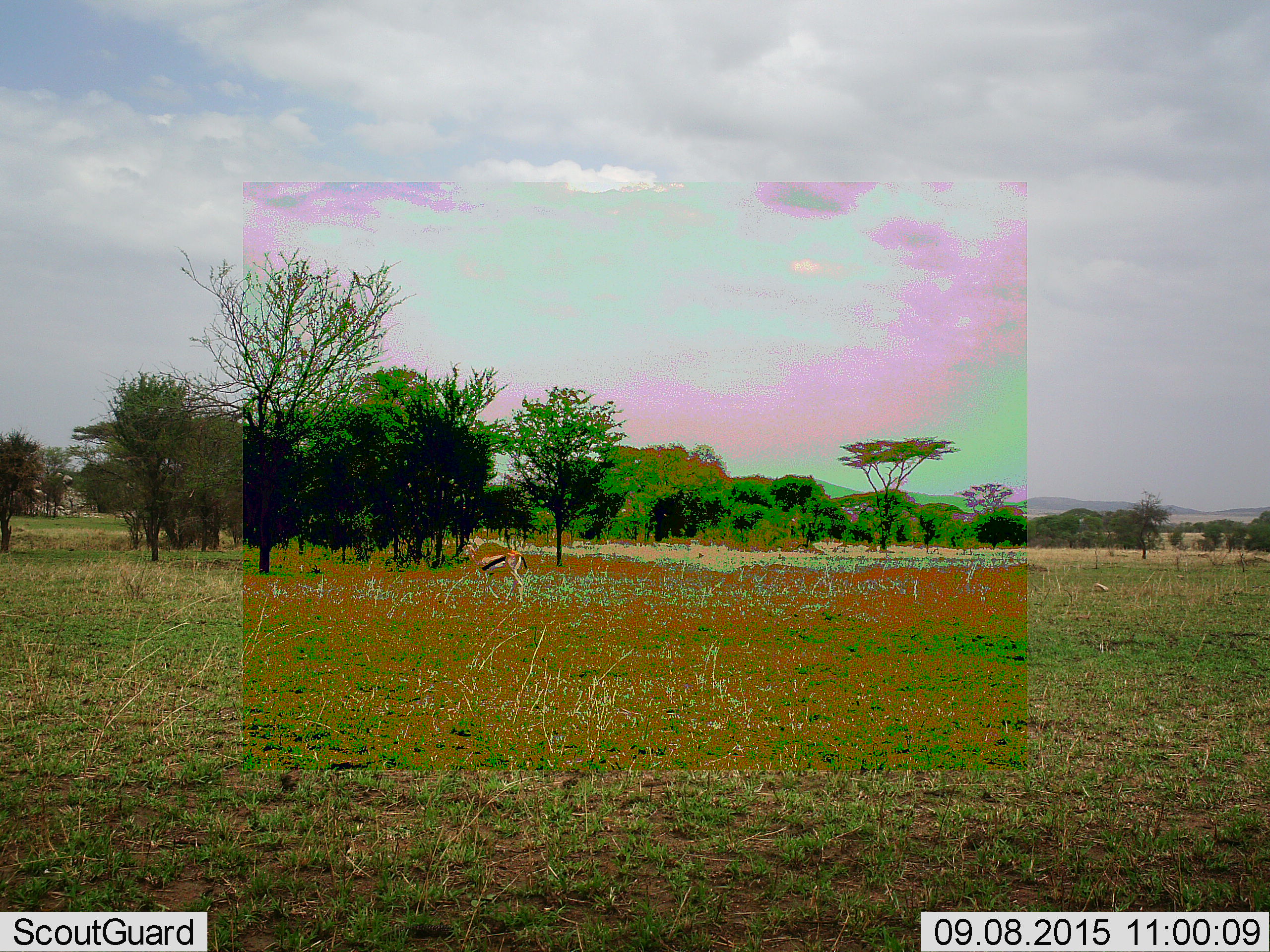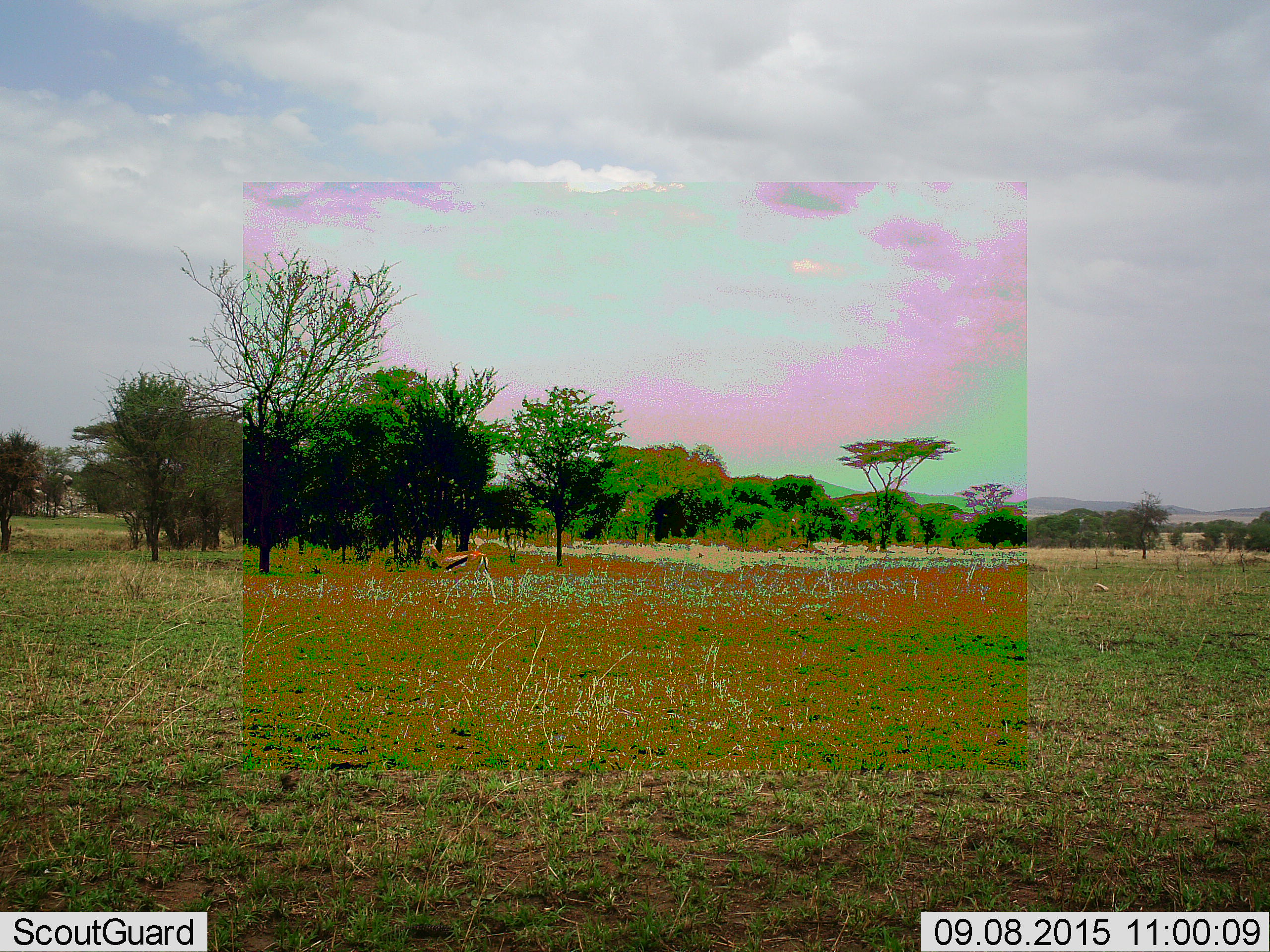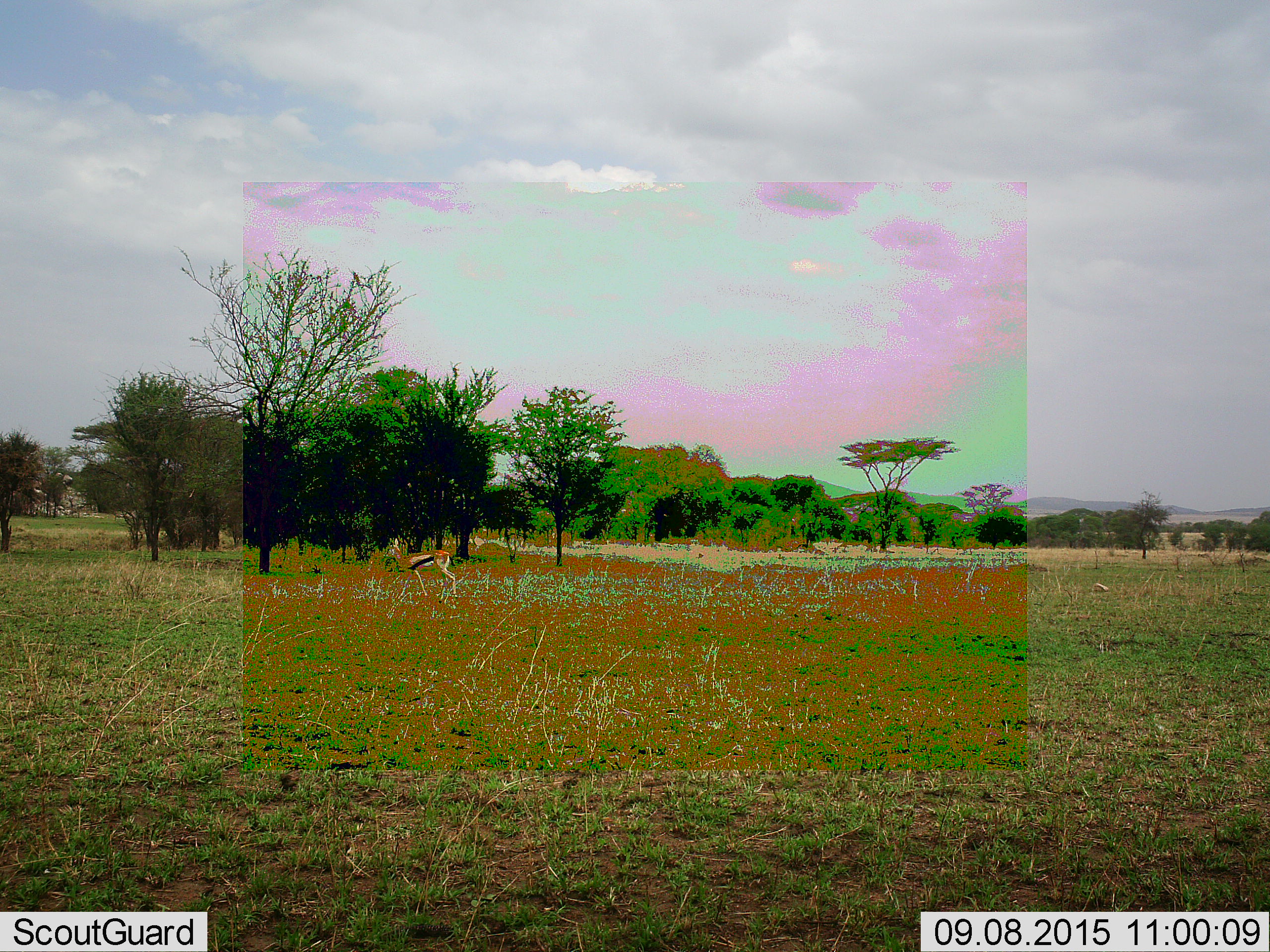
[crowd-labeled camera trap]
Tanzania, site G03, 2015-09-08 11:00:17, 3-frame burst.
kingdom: Animalia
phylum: Chordata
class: Mammalia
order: Artiodactyla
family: Bovidae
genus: Eudorcas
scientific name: Eudorcas thomsonii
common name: thomson's gazelle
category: gazellethomsons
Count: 1.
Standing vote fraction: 5%.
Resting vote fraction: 5%.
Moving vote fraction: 95%.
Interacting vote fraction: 0%.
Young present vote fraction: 0%.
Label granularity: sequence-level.